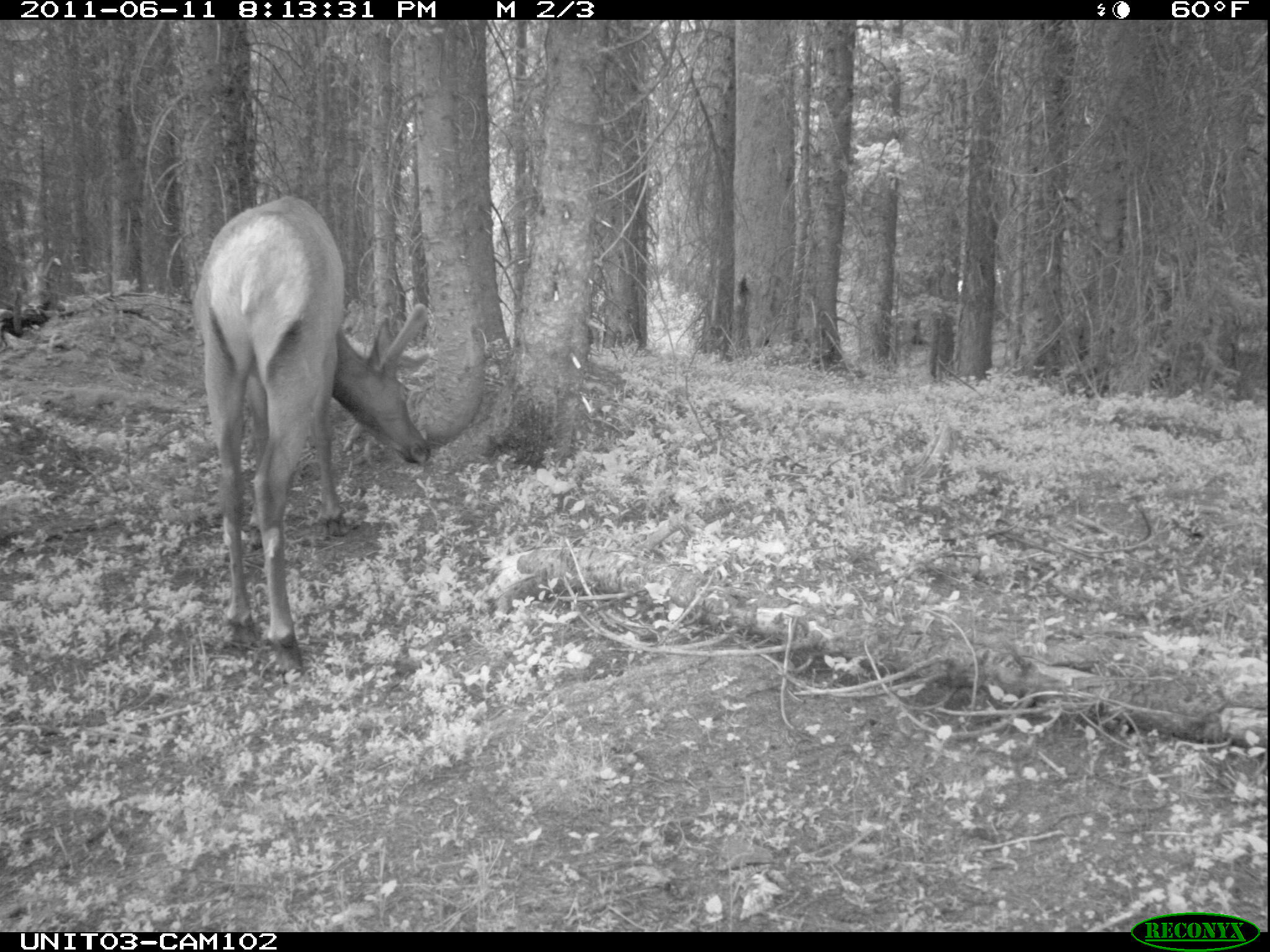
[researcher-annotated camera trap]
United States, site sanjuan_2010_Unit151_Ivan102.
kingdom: Animalia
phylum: Chordata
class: Mammalia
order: Artiodactyla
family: Cervidae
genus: Cervus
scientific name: Cervus elaphus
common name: red deer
Cervus elaphus (red deer).